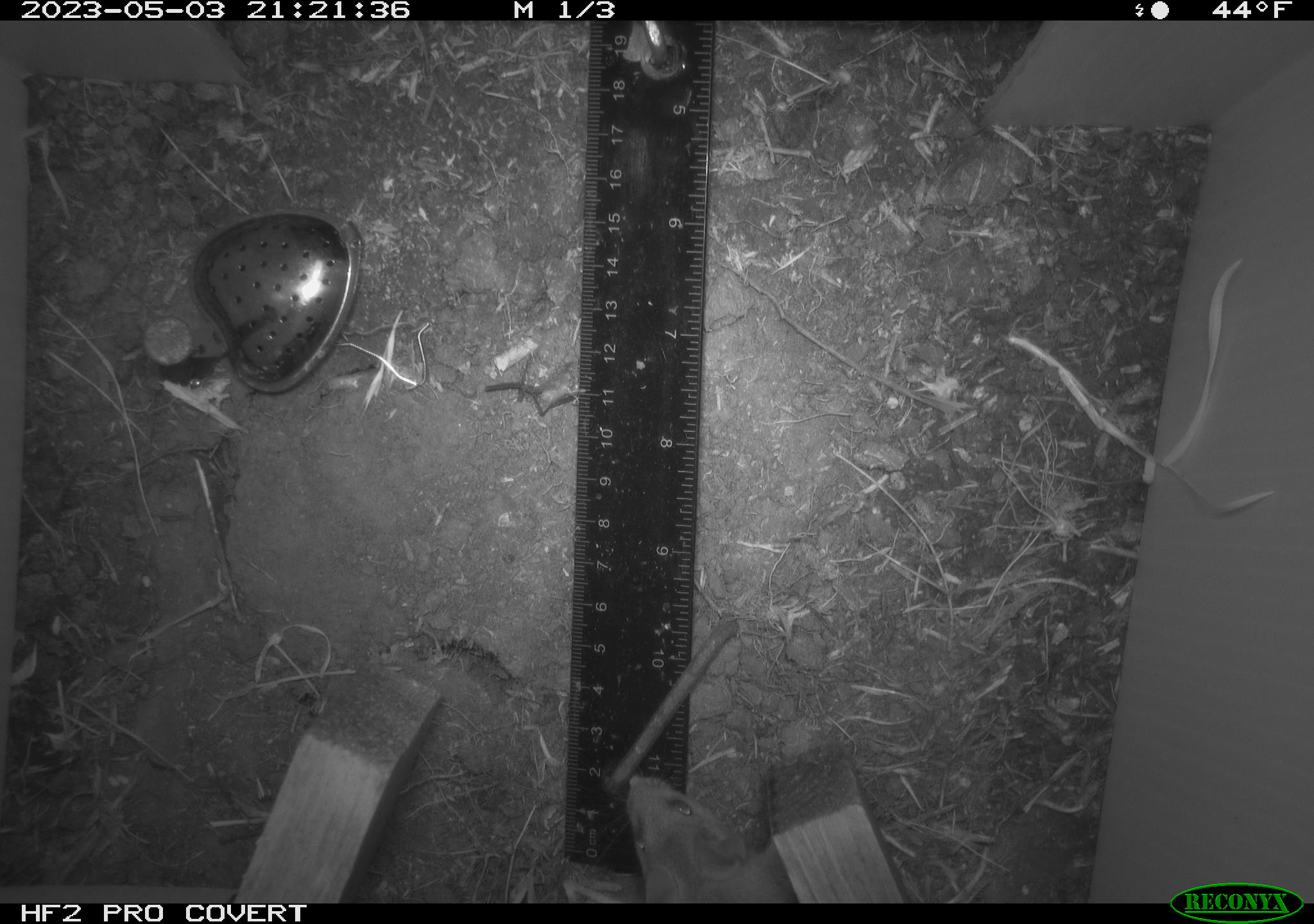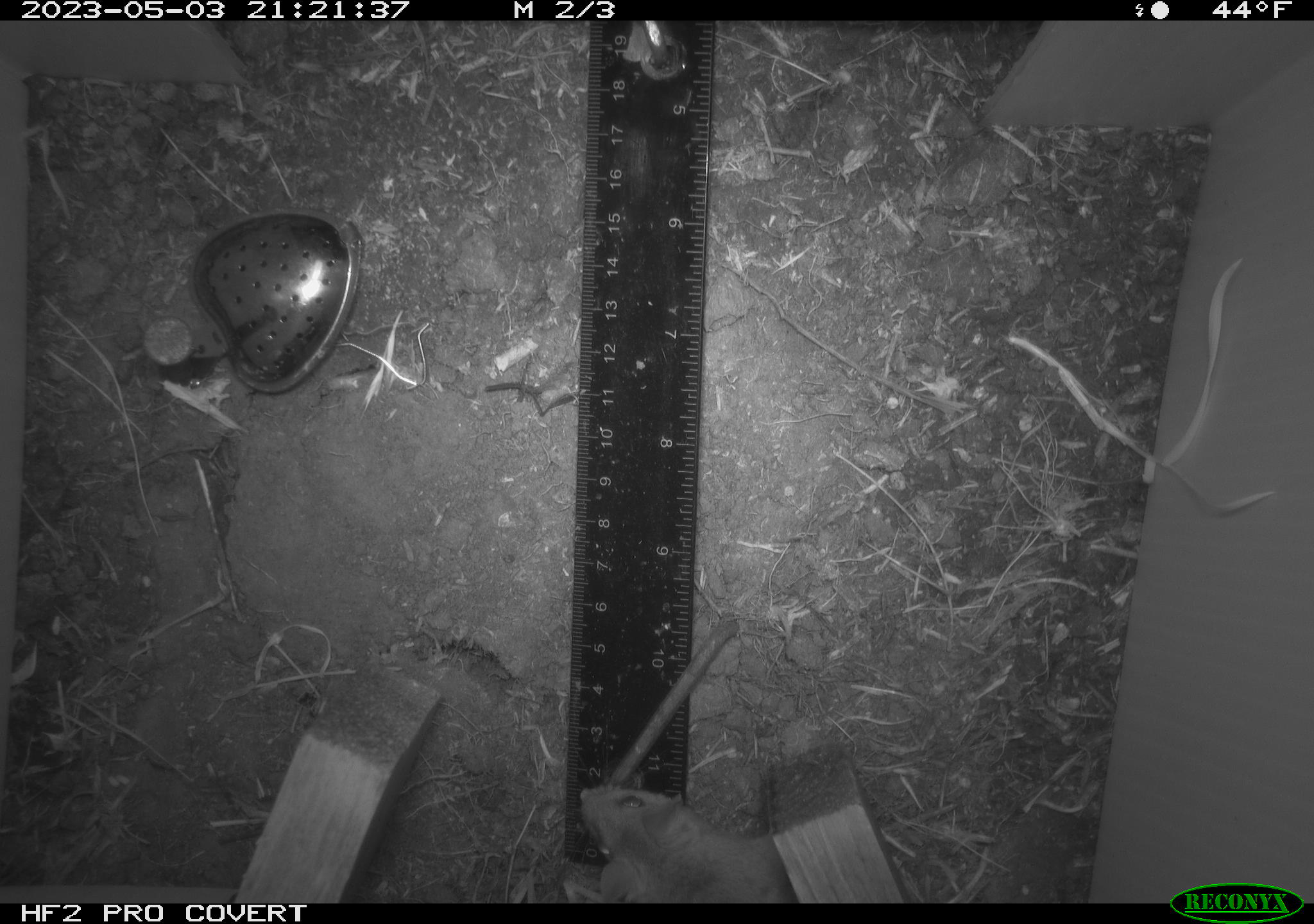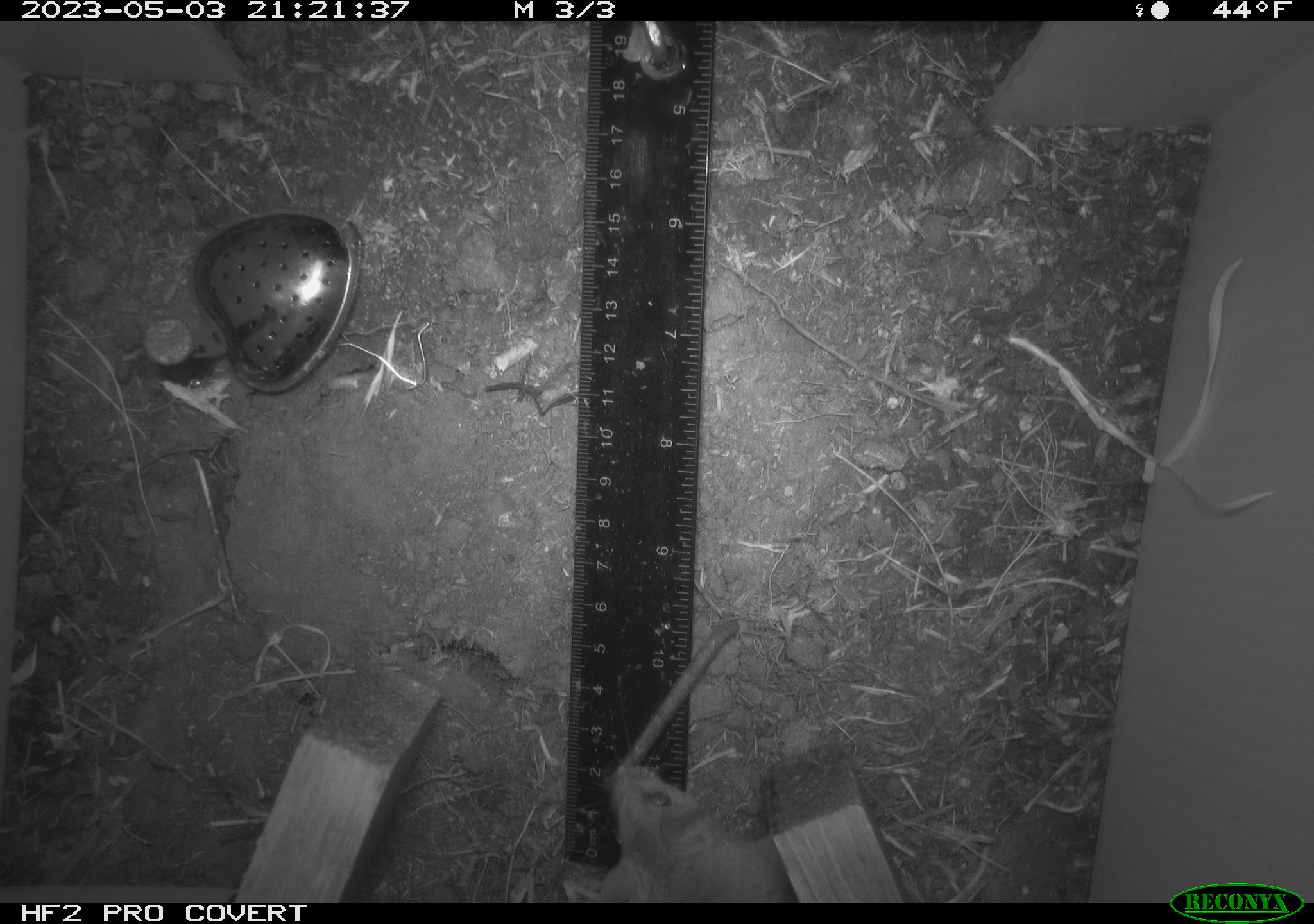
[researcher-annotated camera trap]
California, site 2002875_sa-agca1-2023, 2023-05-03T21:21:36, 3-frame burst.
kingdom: Animalia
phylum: Chordata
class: Mammalia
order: Rodentia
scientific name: Rodentia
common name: mouse species